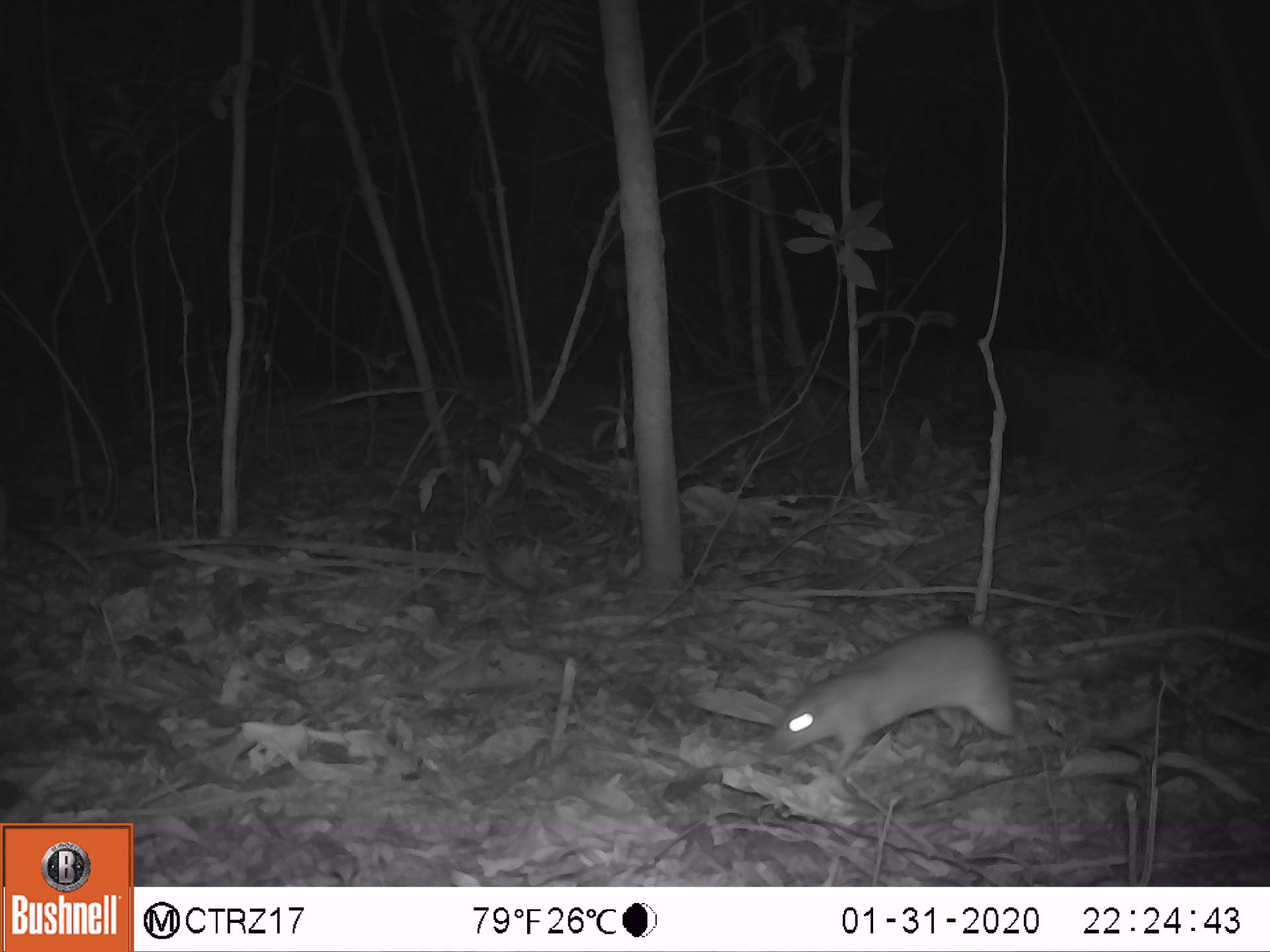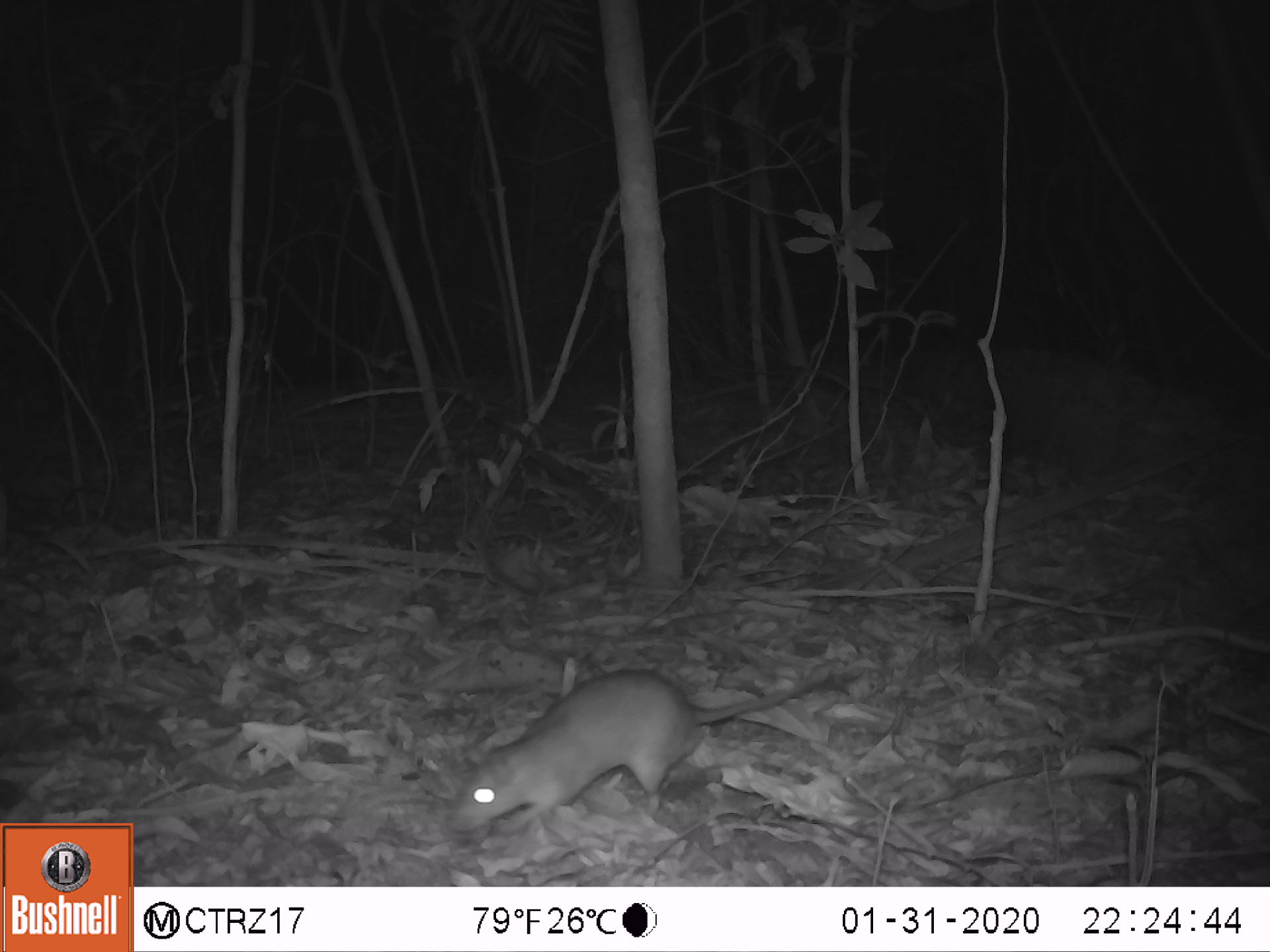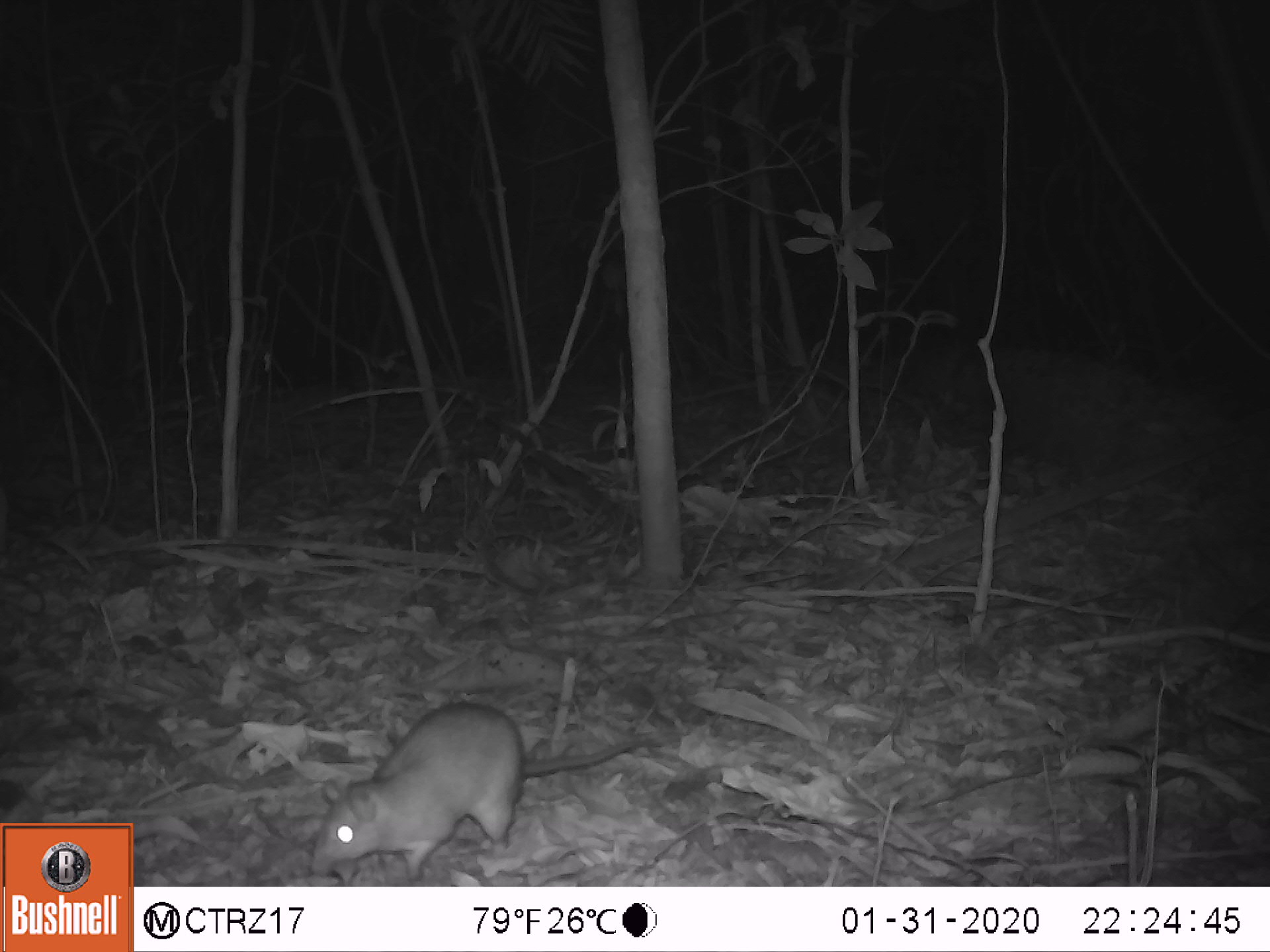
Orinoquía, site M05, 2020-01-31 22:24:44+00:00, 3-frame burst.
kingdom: Animalia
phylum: Chordata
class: Mammalia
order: Rodentia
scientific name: Rodentia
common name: rodent